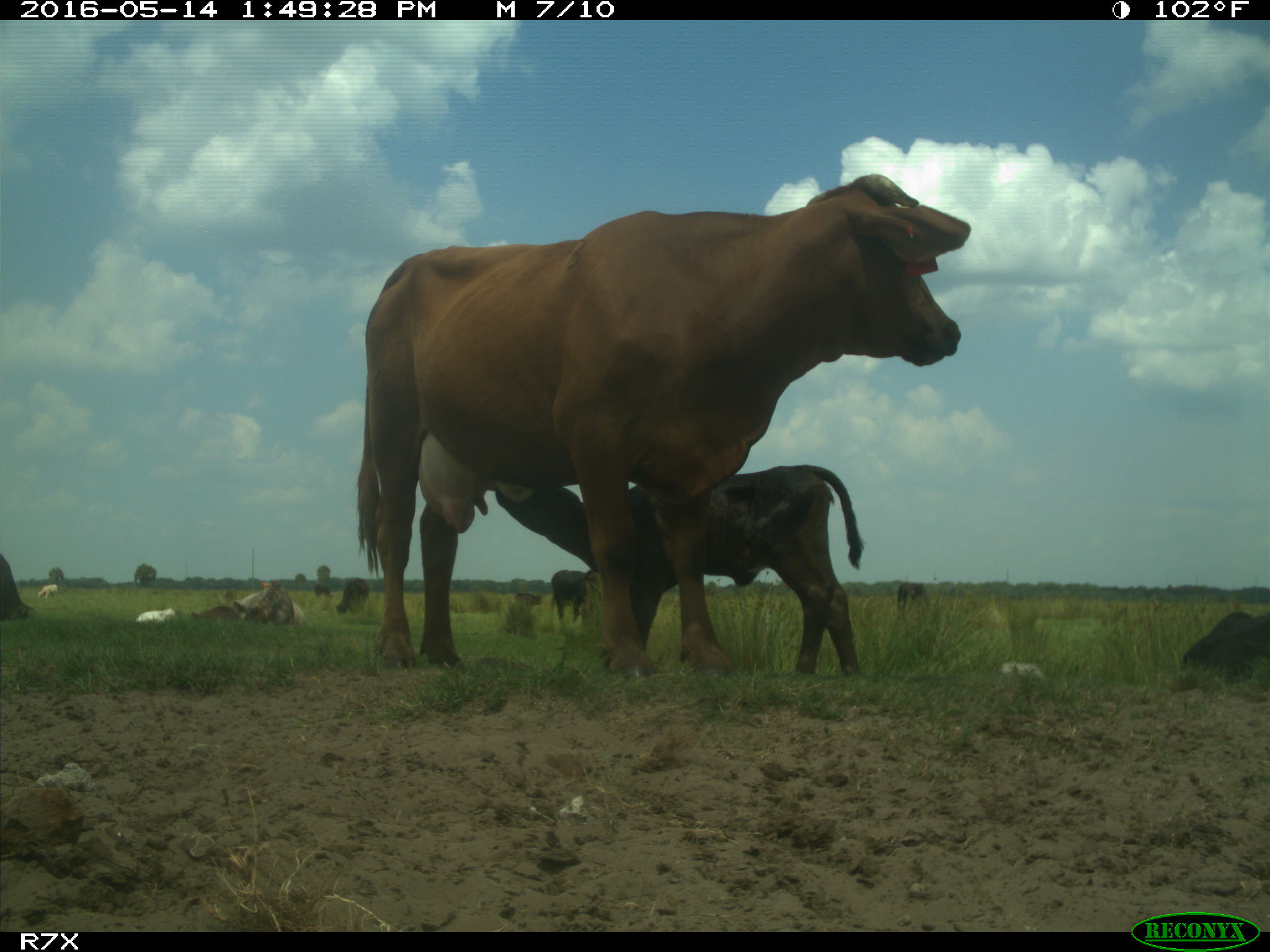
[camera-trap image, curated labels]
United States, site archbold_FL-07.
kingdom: Animalia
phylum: Chordata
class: Mammalia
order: Artiodactyla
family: Bovidae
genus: Bos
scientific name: Bos taurus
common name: domestic cow